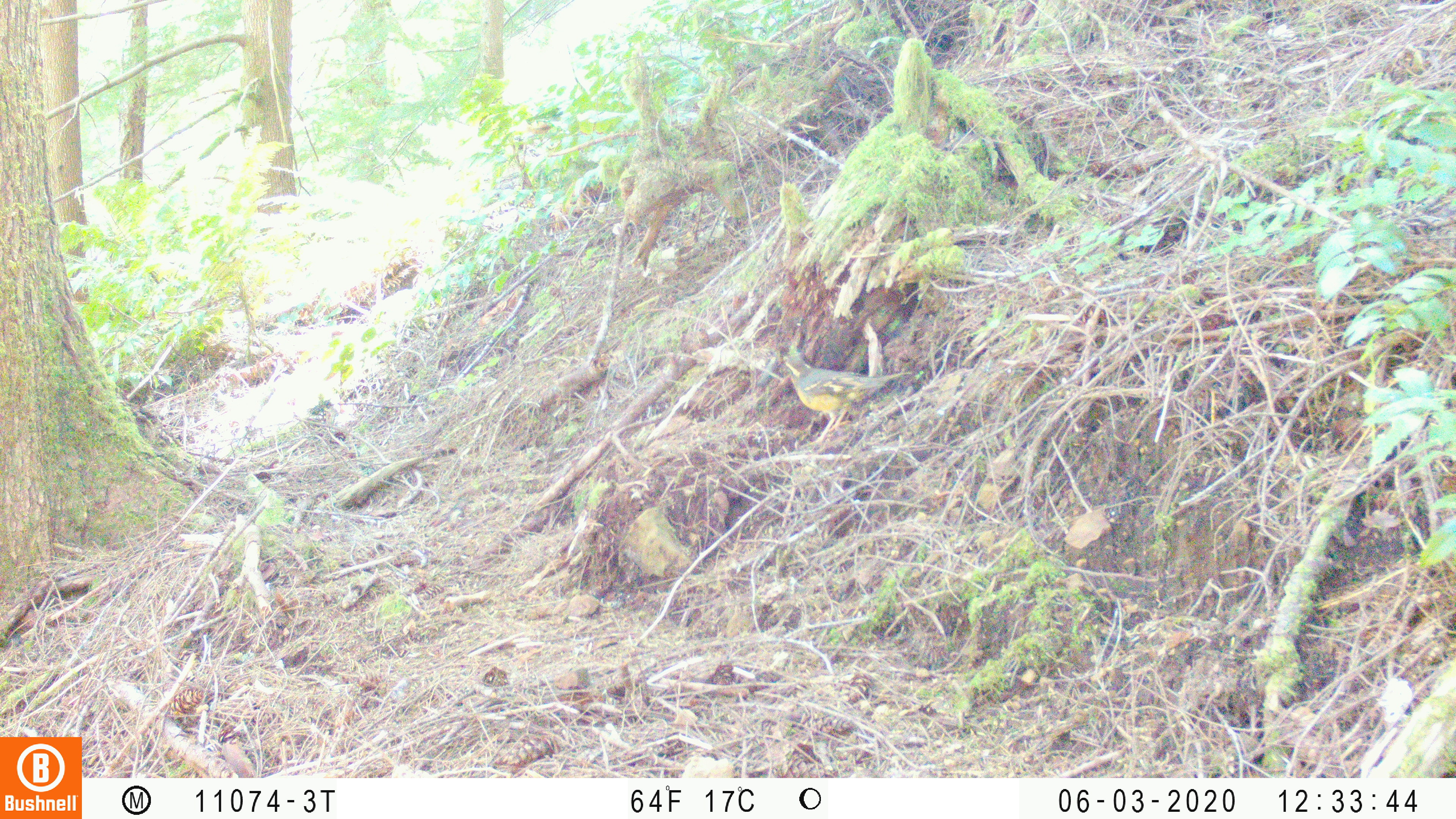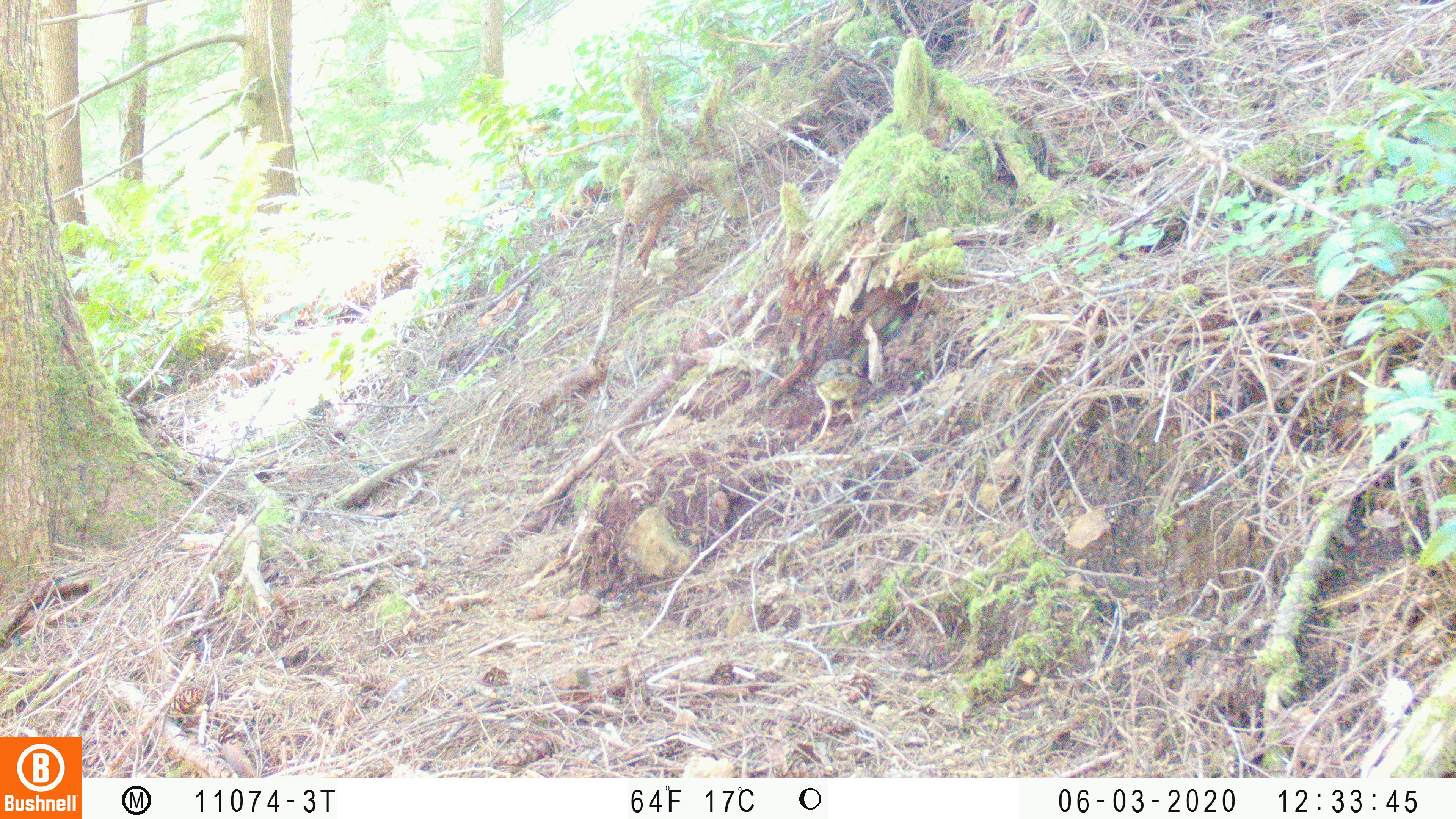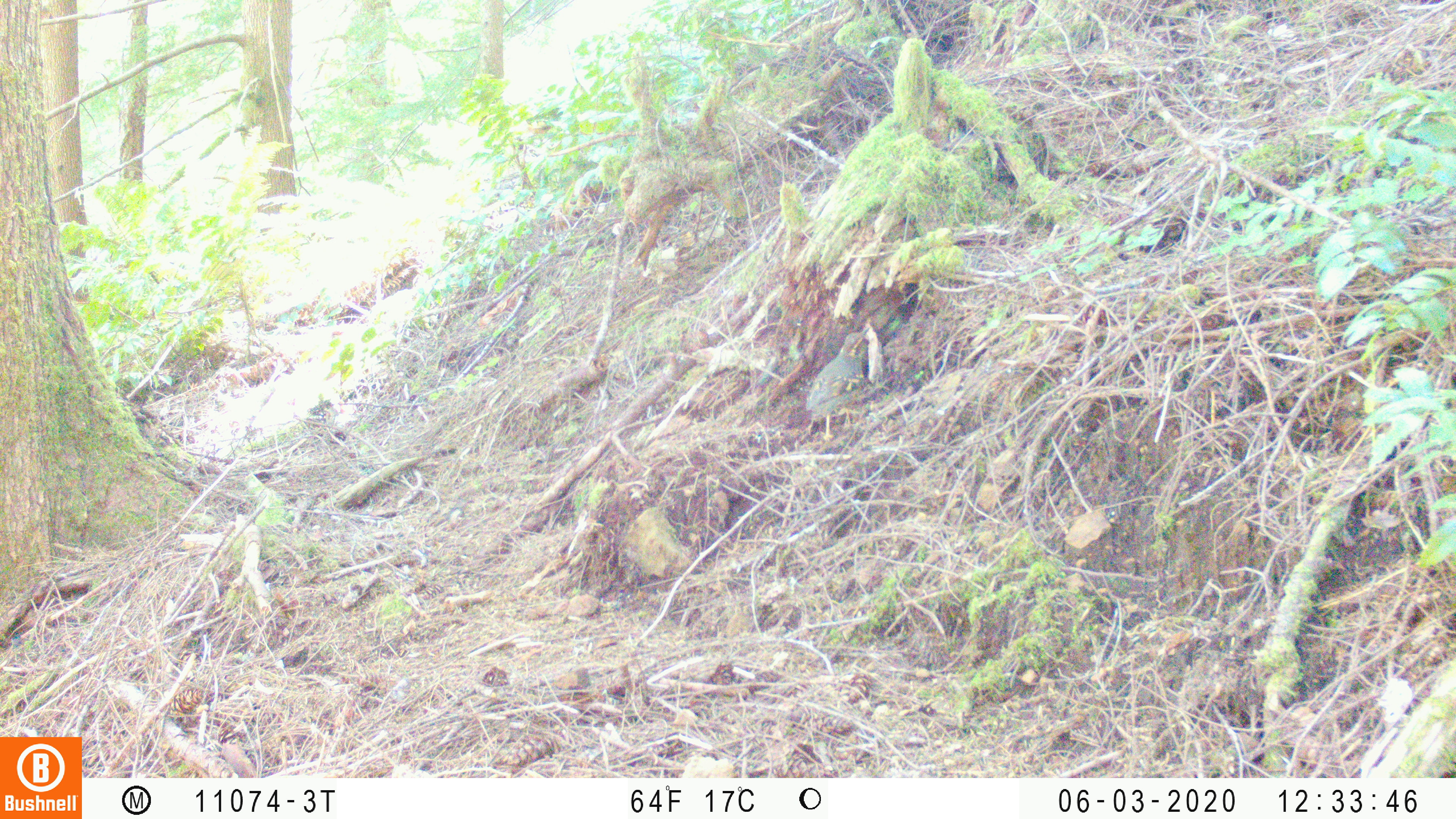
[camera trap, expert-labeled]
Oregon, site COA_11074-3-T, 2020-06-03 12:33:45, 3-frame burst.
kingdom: Animalia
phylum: Chordata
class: Aves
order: Passeriformes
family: Turdidae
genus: Ixoreus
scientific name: Ixoreus naevius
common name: varied thrush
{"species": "varied thrush (Ixoreus naevius)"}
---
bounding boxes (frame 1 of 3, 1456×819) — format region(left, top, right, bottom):
varied thrush: region(781, 345, 900, 442)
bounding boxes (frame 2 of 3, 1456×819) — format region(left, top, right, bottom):
varied thrush: region(808, 353, 865, 440)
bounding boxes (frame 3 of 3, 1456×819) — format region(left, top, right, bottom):
varied thrush: region(808, 324, 869, 444)